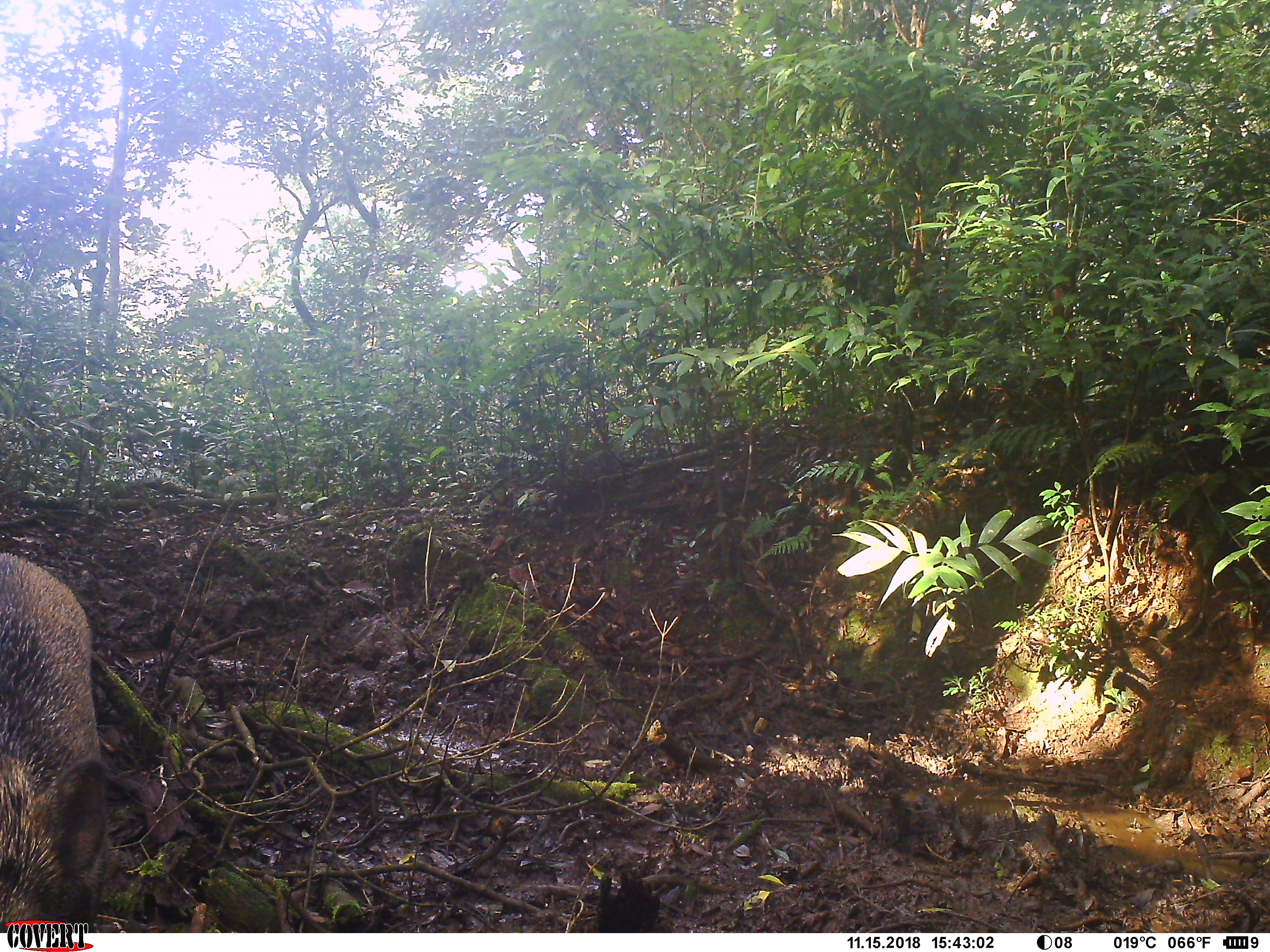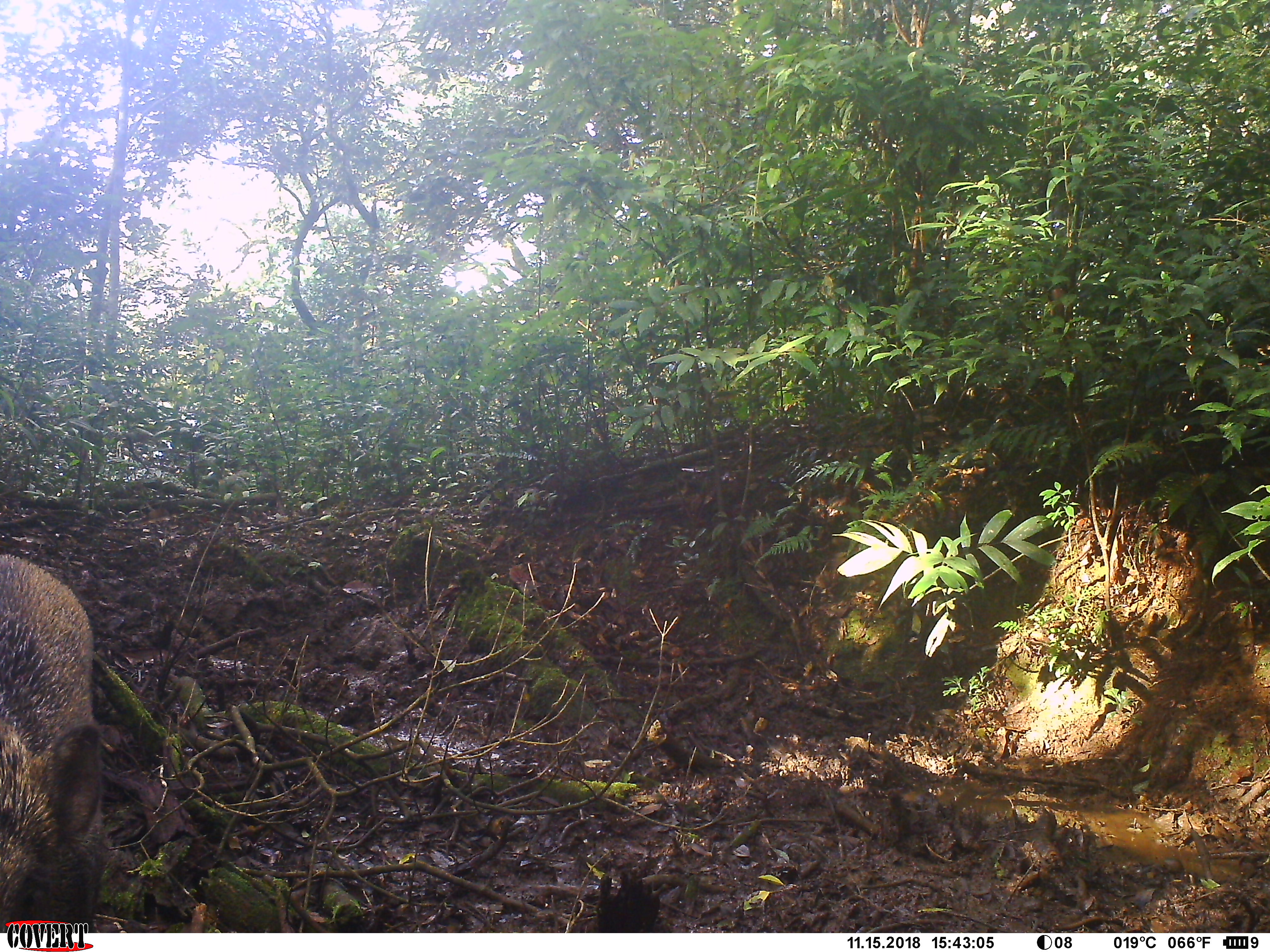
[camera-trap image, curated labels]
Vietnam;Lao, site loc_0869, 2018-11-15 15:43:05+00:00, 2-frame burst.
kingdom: Animalia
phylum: Chordata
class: Mammalia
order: Artiodactyla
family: Suidae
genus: Sus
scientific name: Sus scrofa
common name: eurasian wild pig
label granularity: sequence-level